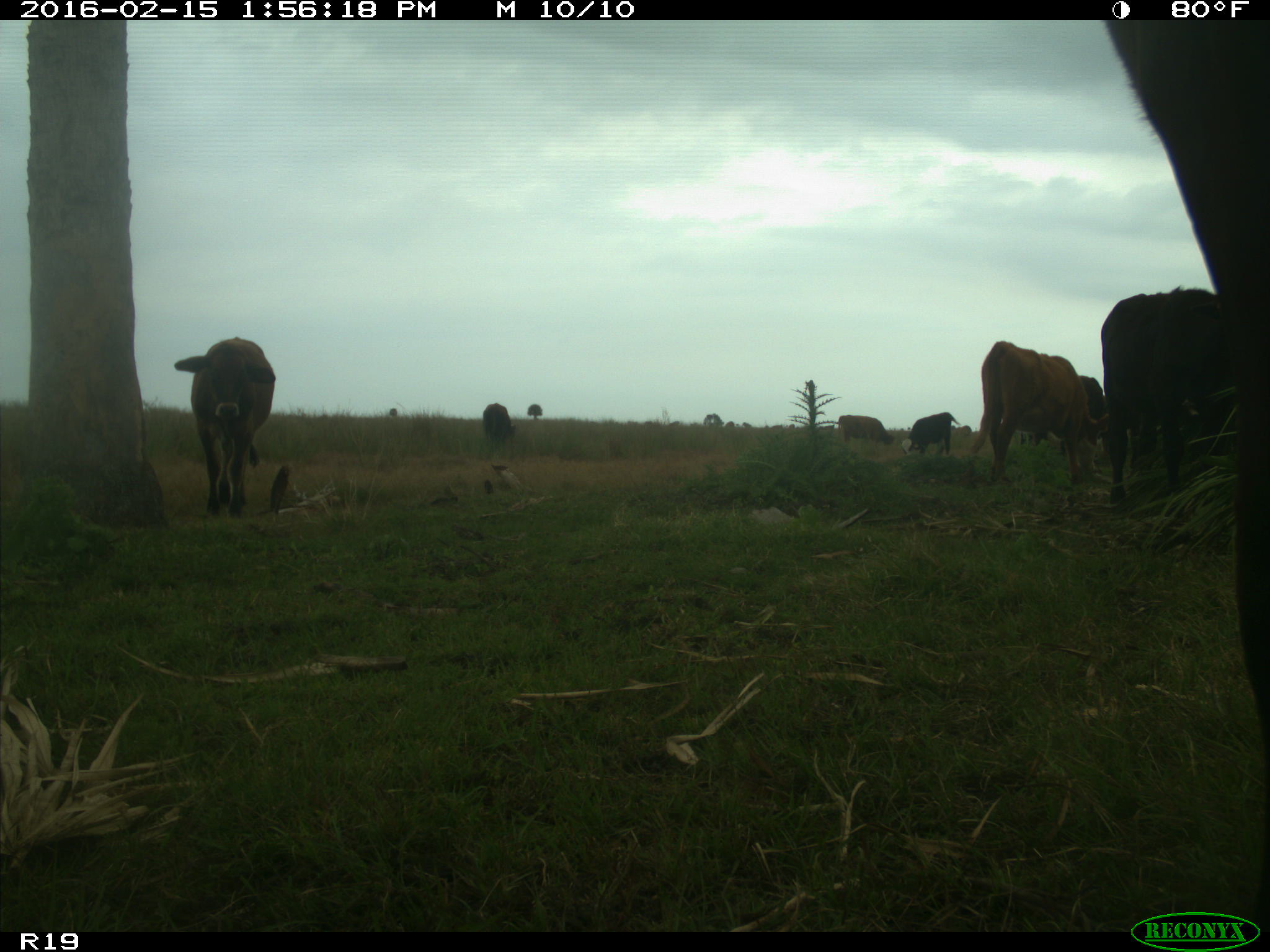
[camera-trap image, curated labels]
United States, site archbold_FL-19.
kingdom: Animalia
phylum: Chordata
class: Mammalia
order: Artiodactyla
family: Bovidae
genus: Bos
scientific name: Bos taurus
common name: domestic cow